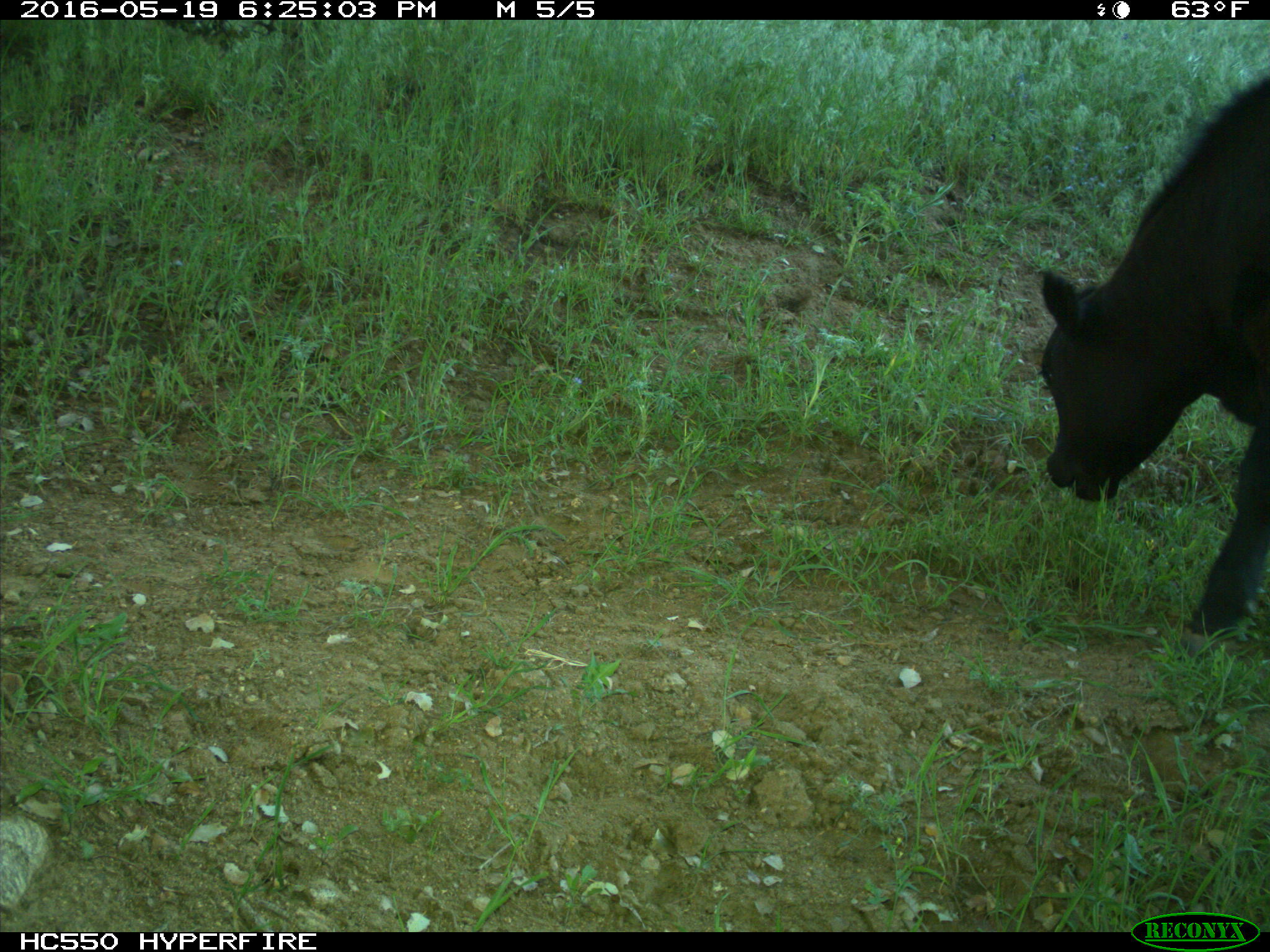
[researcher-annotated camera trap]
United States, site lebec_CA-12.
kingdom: Animalia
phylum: Chordata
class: Mammalia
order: Artiodactyla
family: Bovidae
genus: Bos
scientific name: Bos taurus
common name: domestic cow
Bos taurus (domestic cow).